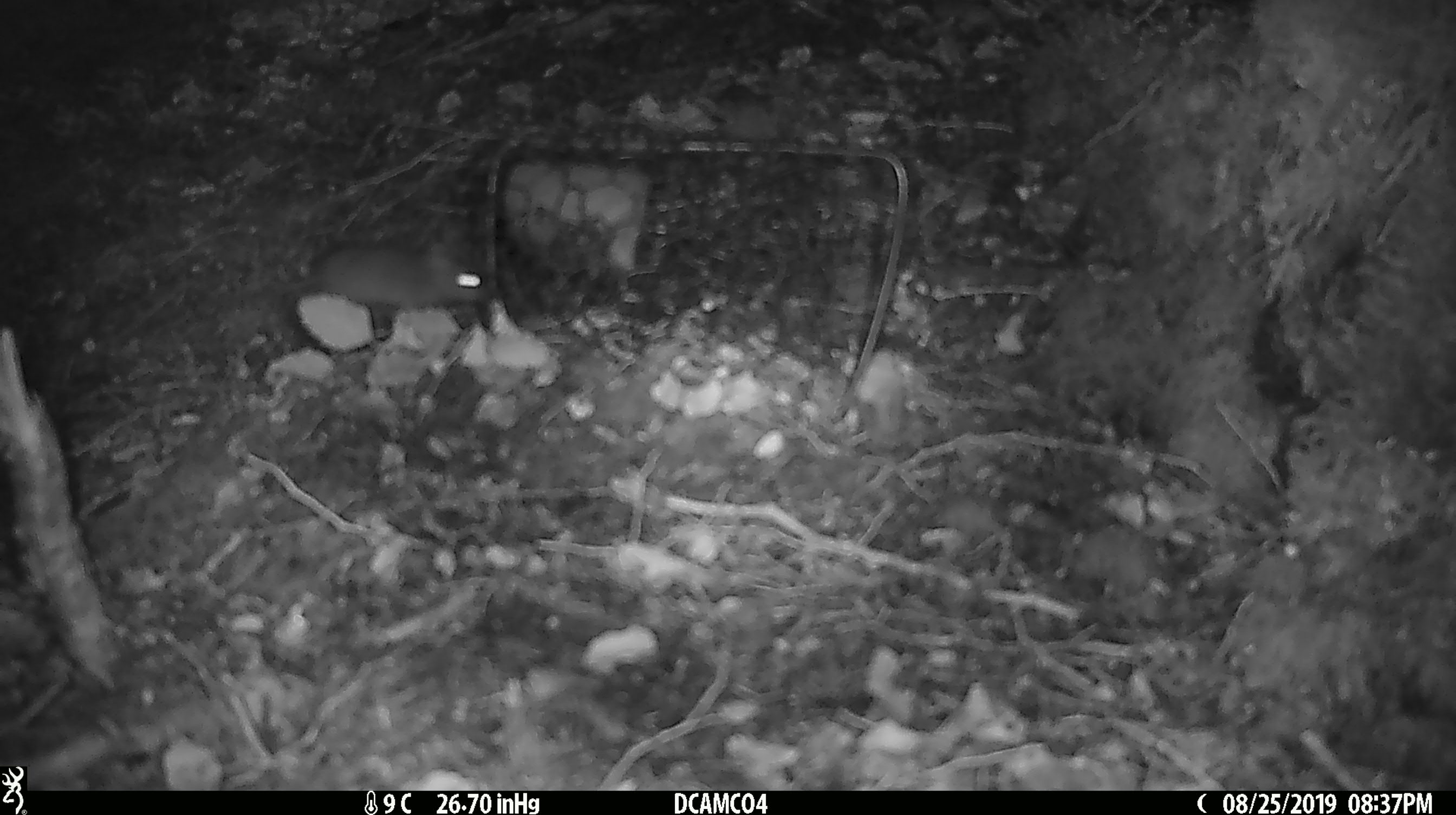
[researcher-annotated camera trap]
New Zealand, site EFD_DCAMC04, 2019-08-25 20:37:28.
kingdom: Animalia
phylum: Chordata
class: Mammalia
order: Rodentia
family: Muridae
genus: Mus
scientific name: Mus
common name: mouse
Mouse (Mus).